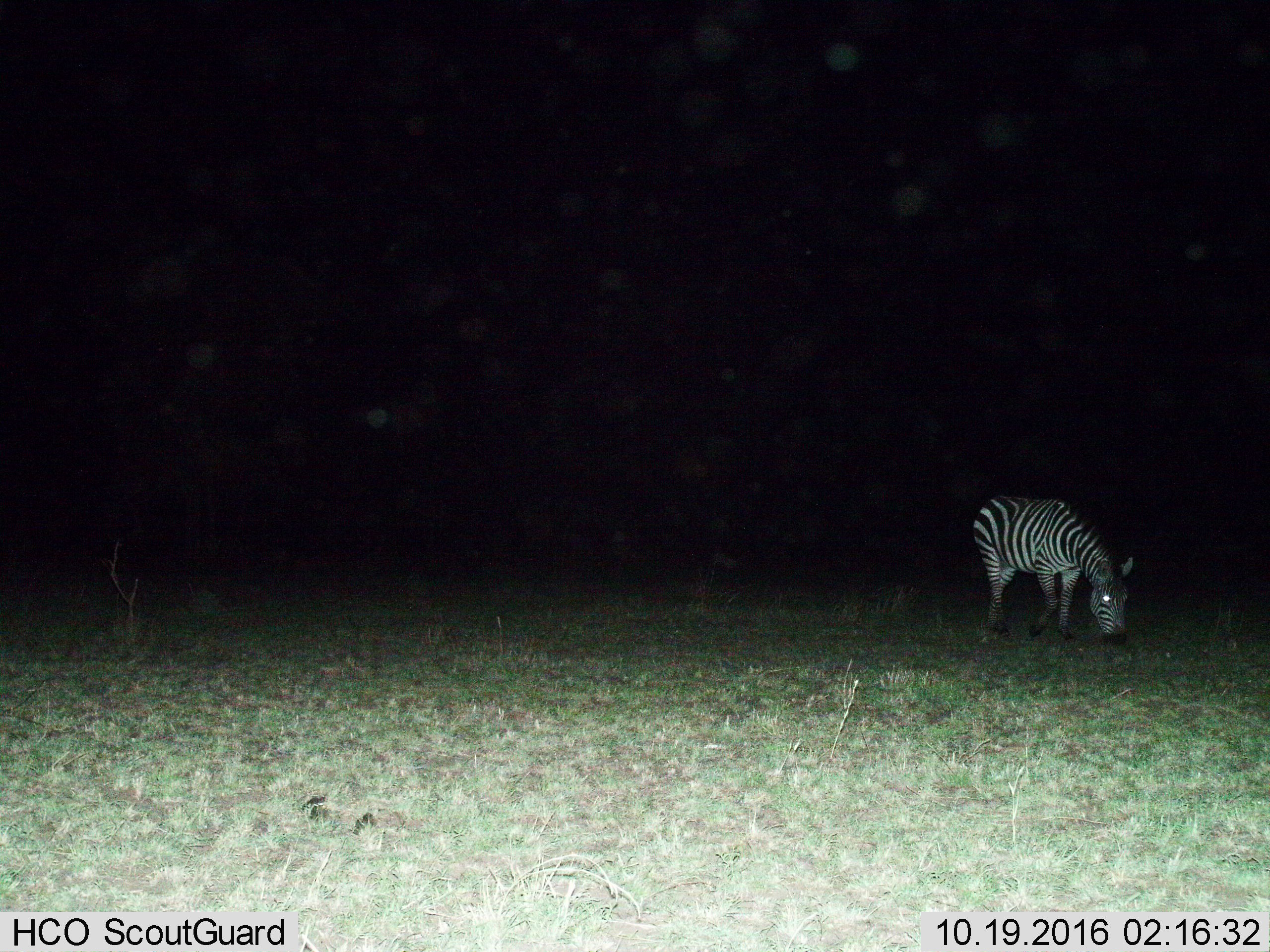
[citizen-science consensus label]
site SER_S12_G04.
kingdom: Animalia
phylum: Chordata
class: Mammalia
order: Perissodactyla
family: Equidae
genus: Equus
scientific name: Equus quagga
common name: plains zebra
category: zebraplains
Zebraplains (plains zebra) (Equus quagga), count 1. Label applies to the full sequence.